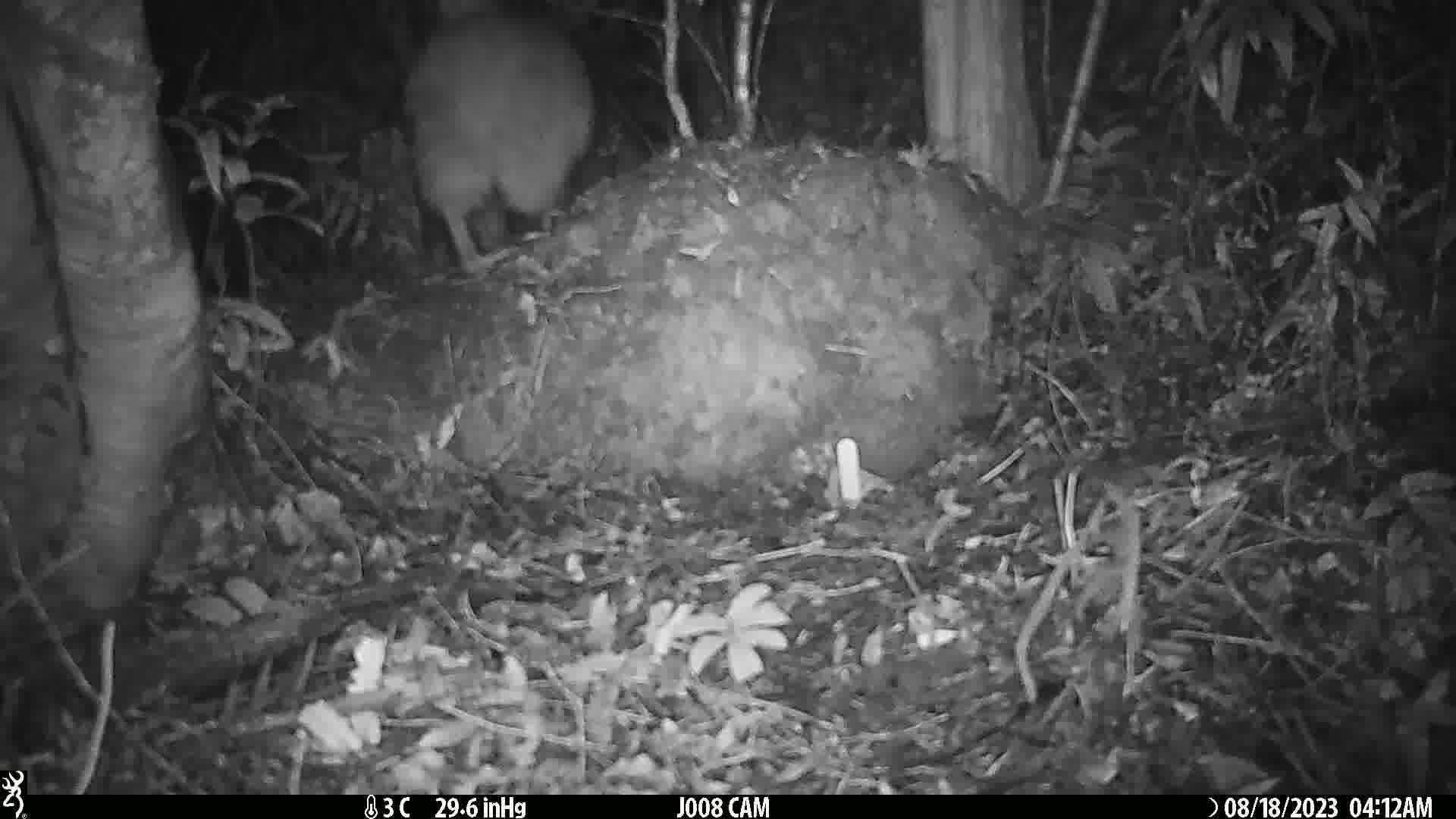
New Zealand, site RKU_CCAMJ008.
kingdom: Animalia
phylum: Chordata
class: Aves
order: Apterygiformes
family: Apterygidae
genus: Apteryx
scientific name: Apteryx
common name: kiwi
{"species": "kiwi (Apteryx)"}